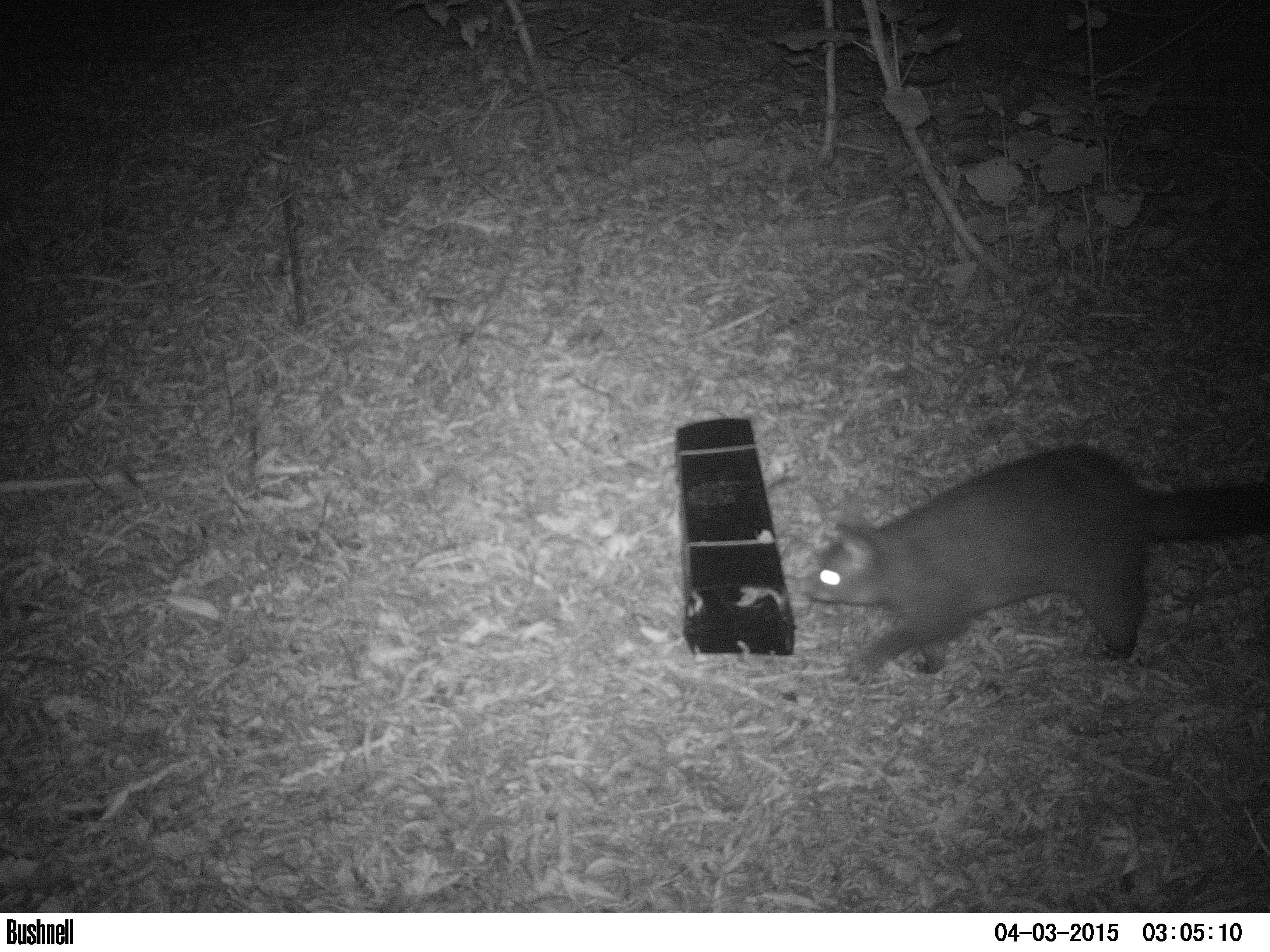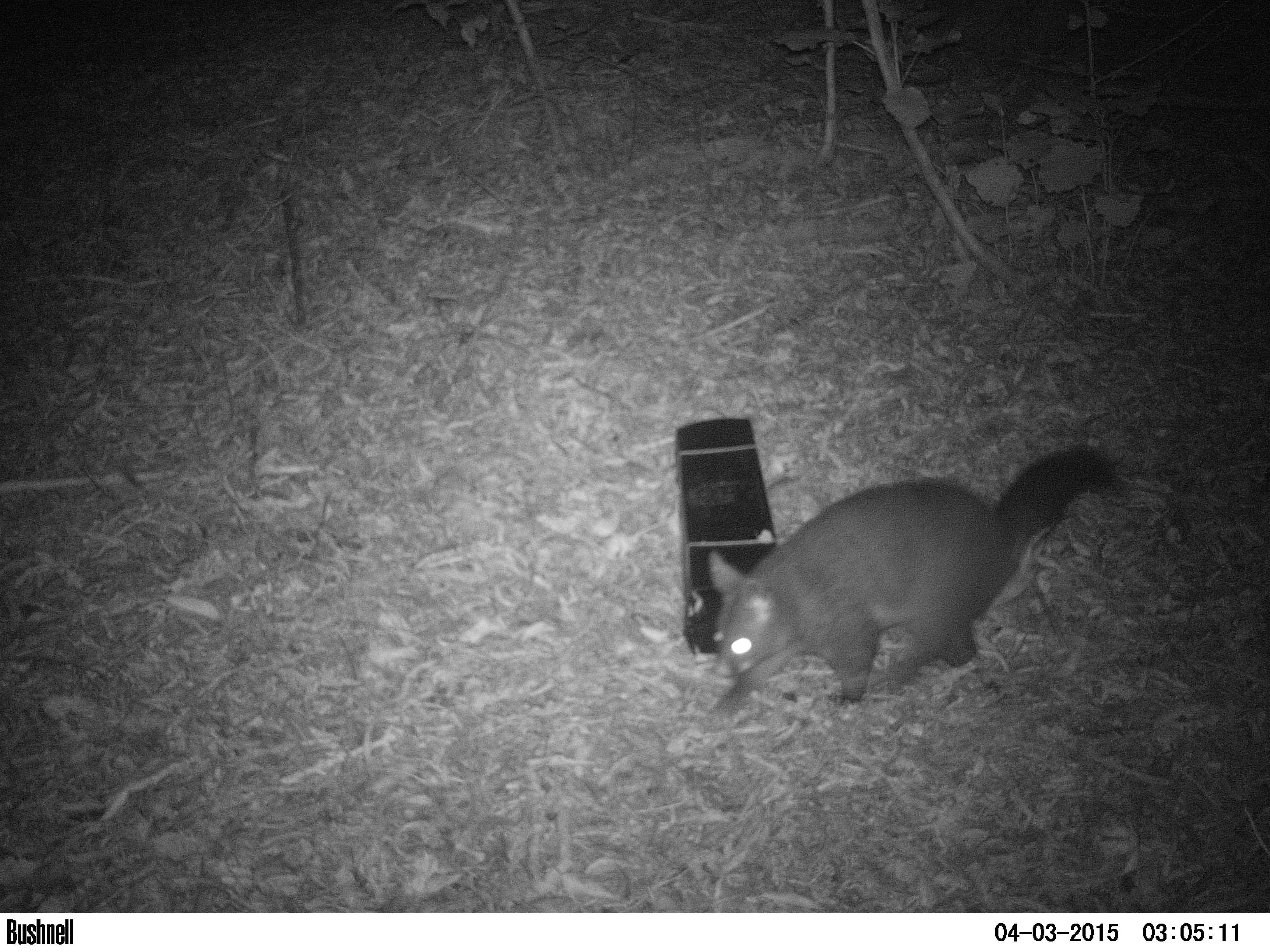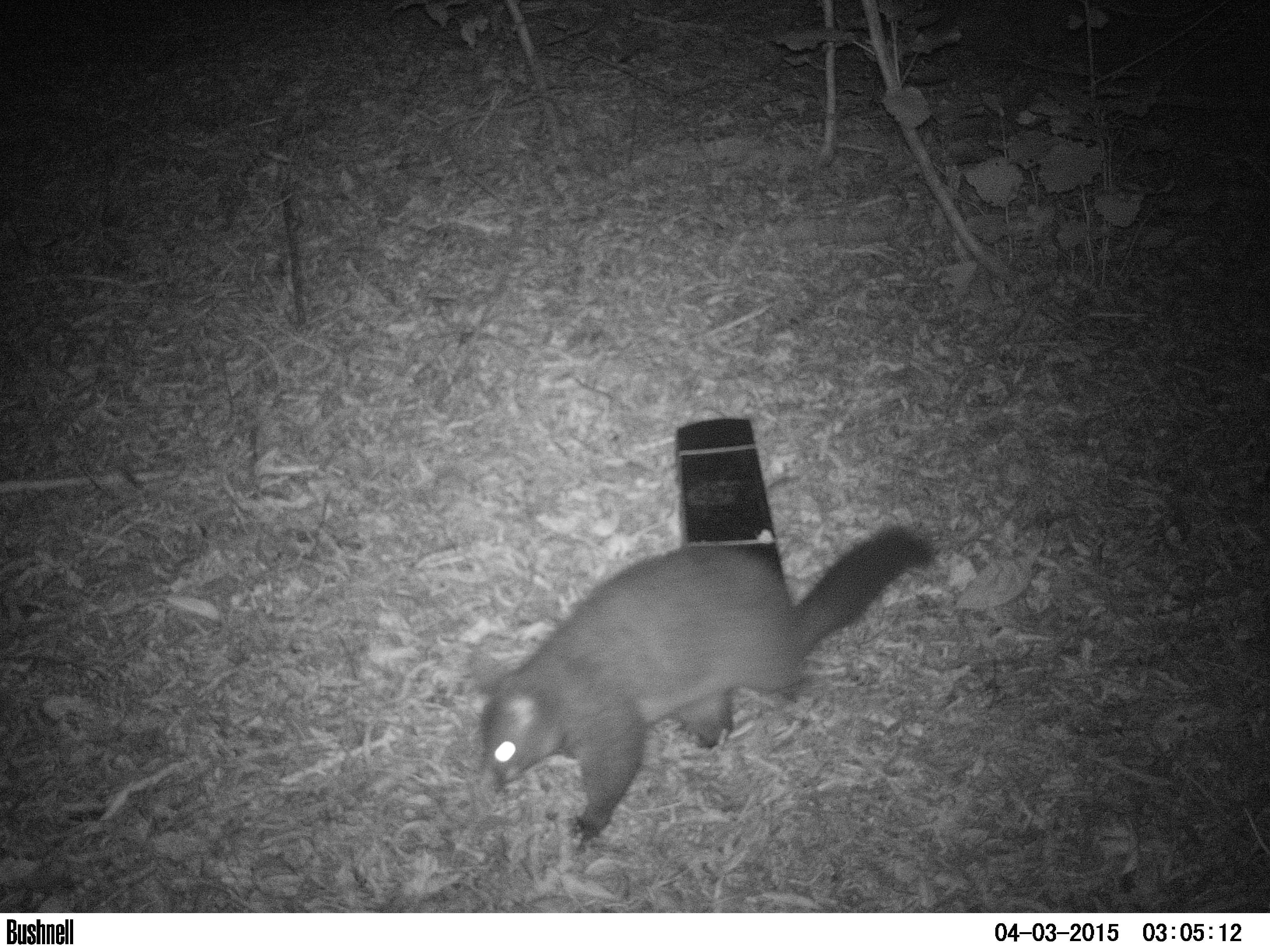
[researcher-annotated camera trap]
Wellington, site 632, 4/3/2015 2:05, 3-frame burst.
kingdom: Animalia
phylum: Chordata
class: Mammalia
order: Didelphimorphia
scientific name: Didelphimorphia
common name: possum